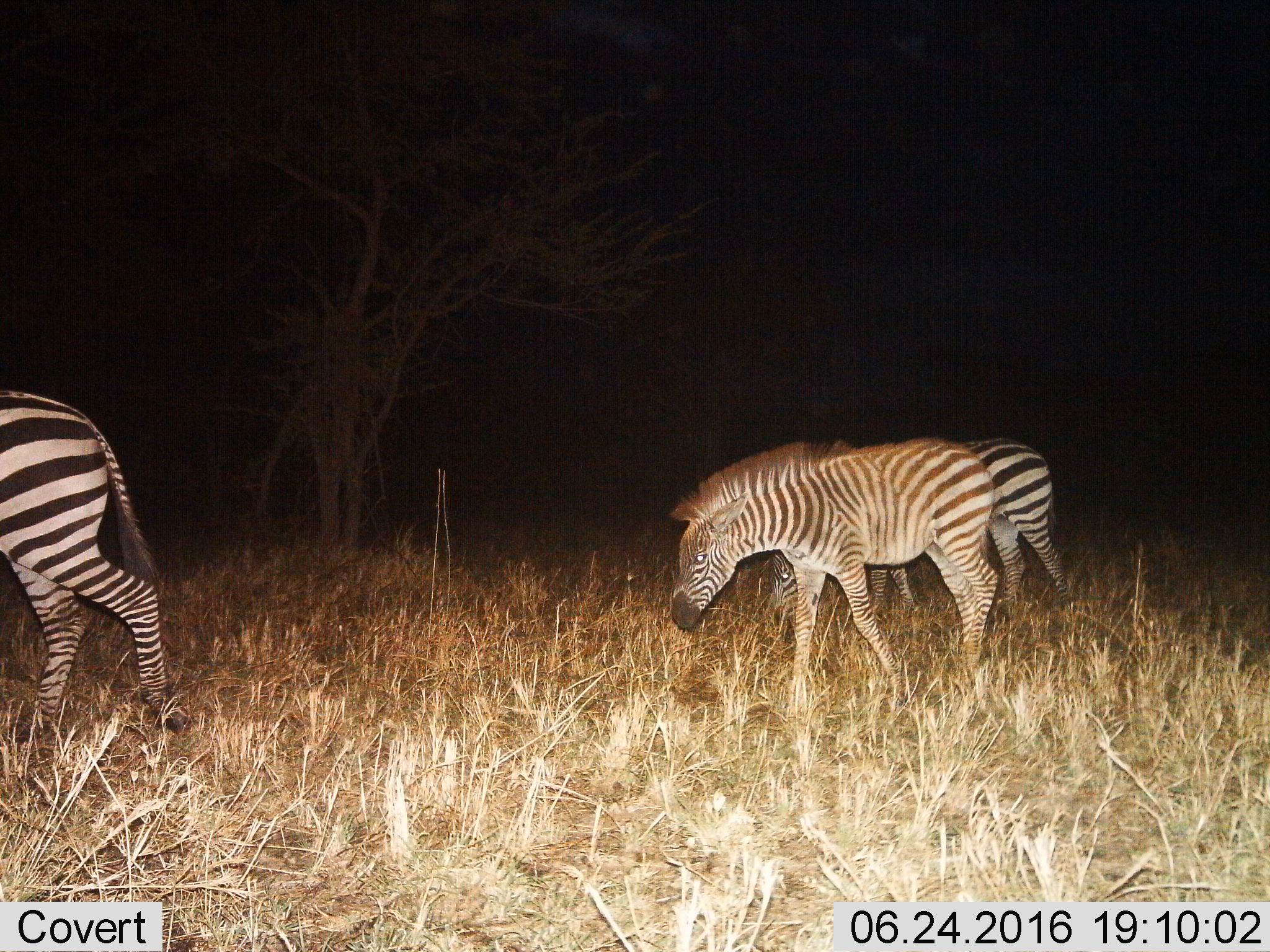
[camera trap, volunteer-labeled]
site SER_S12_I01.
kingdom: Animalia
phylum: Chordata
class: Mammalia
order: Perissodactyla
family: Equidae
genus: Equus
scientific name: Equus quagga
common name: plains zebra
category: zebraplains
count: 3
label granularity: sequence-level